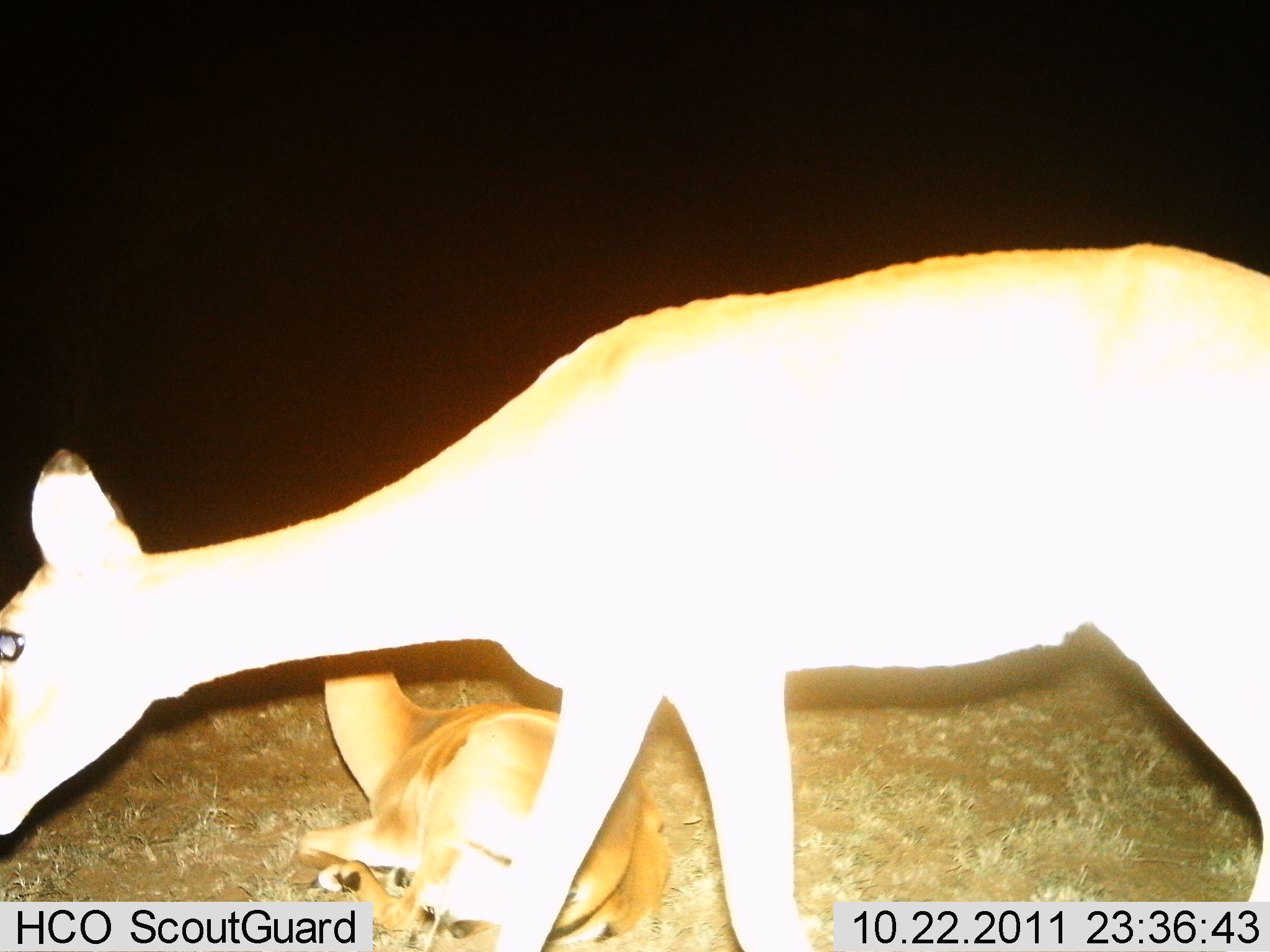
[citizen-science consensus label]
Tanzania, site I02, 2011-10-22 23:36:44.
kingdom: Animalia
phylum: Chordata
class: Mammalia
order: Artiodactyla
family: Bovidae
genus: Redunca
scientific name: Redunca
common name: reedbuck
Reedbuck (Redunca), count 2. Behavior (volunteer vote fractions): standing 80%, resting 90%, moving 10%, interacting 0%. Young present (vote fraction): 20%. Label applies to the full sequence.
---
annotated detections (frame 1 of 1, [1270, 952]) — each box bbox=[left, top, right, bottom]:
animal: bbox=[1, 234, 1270, 952]; bbox=[295, 644, 675, 950]